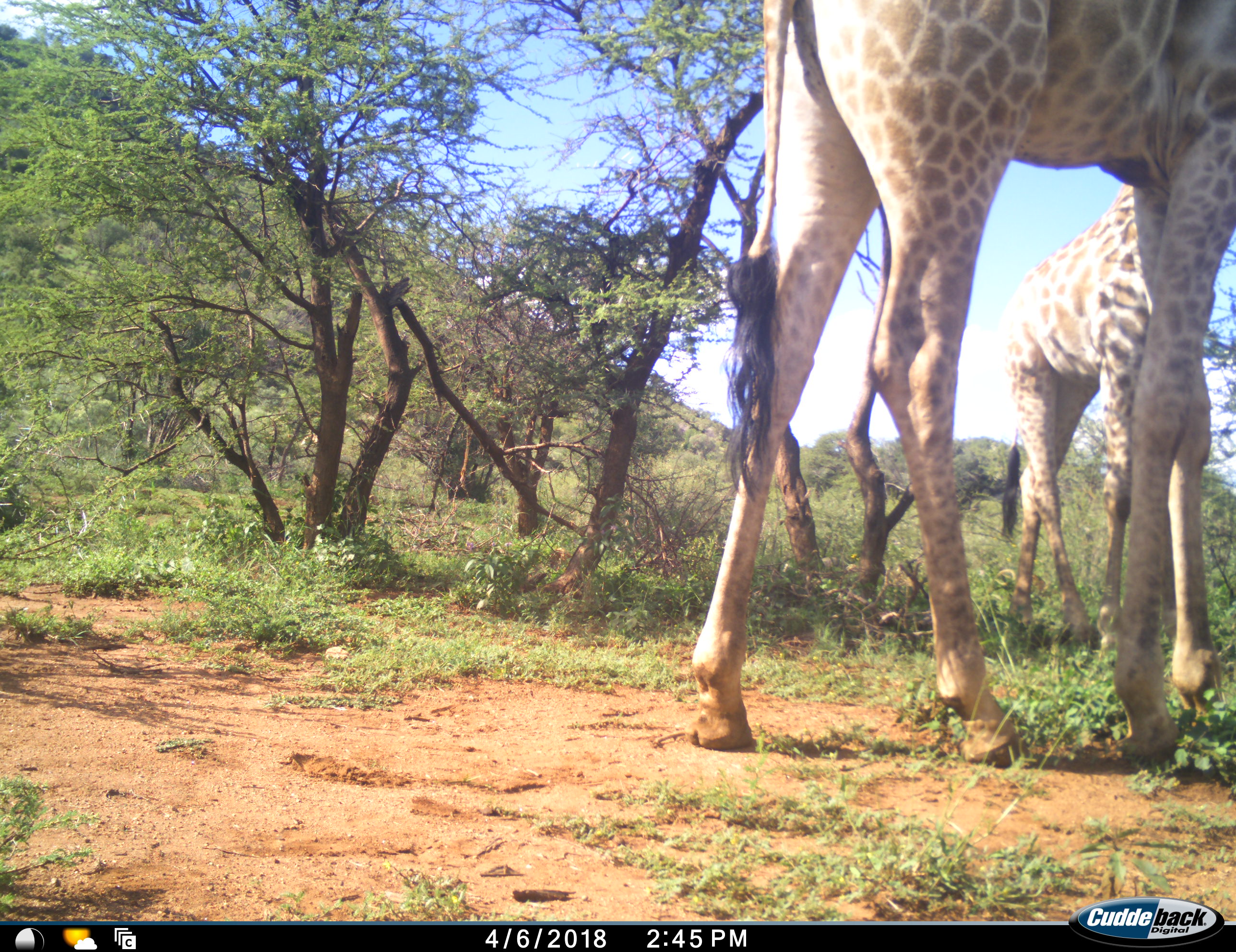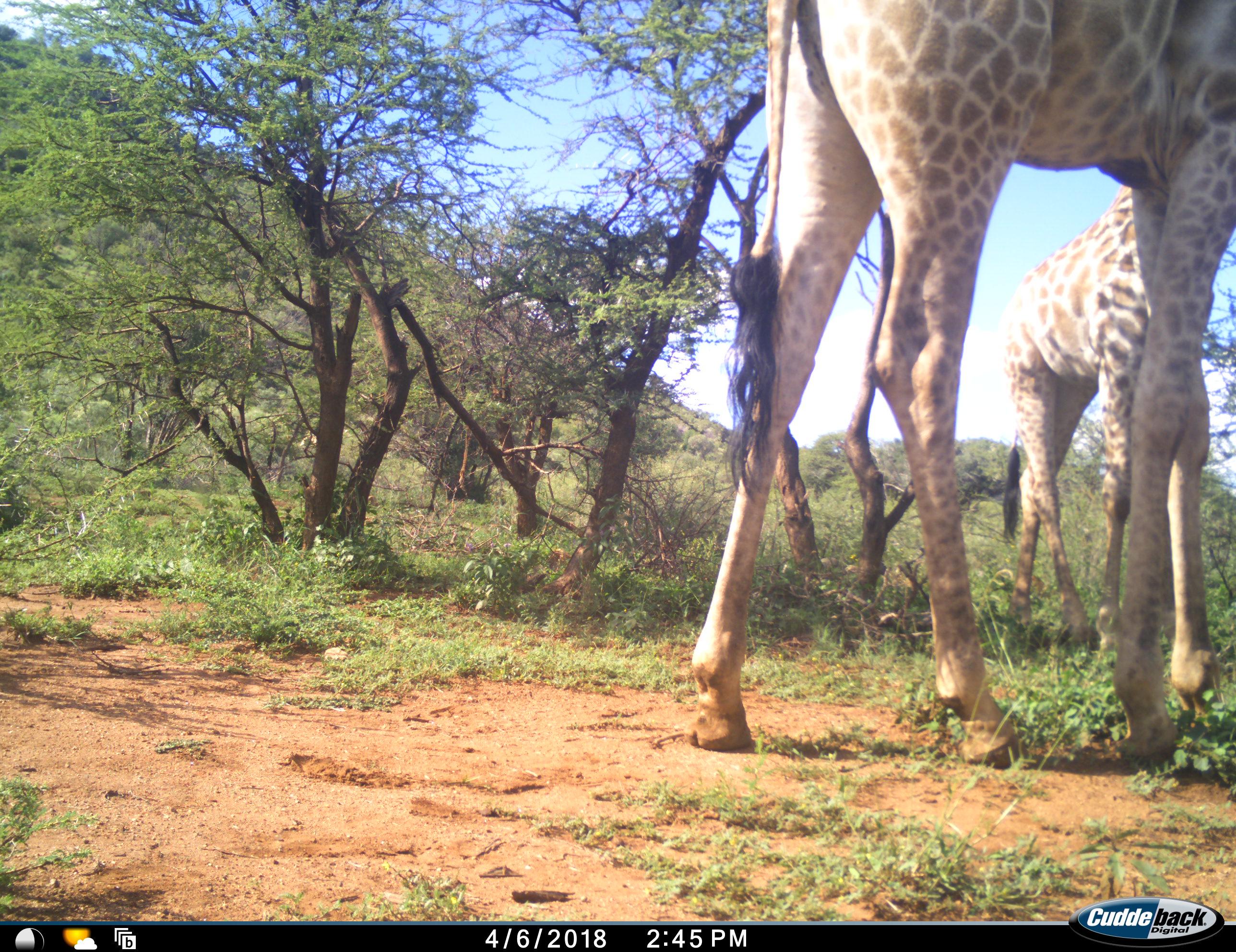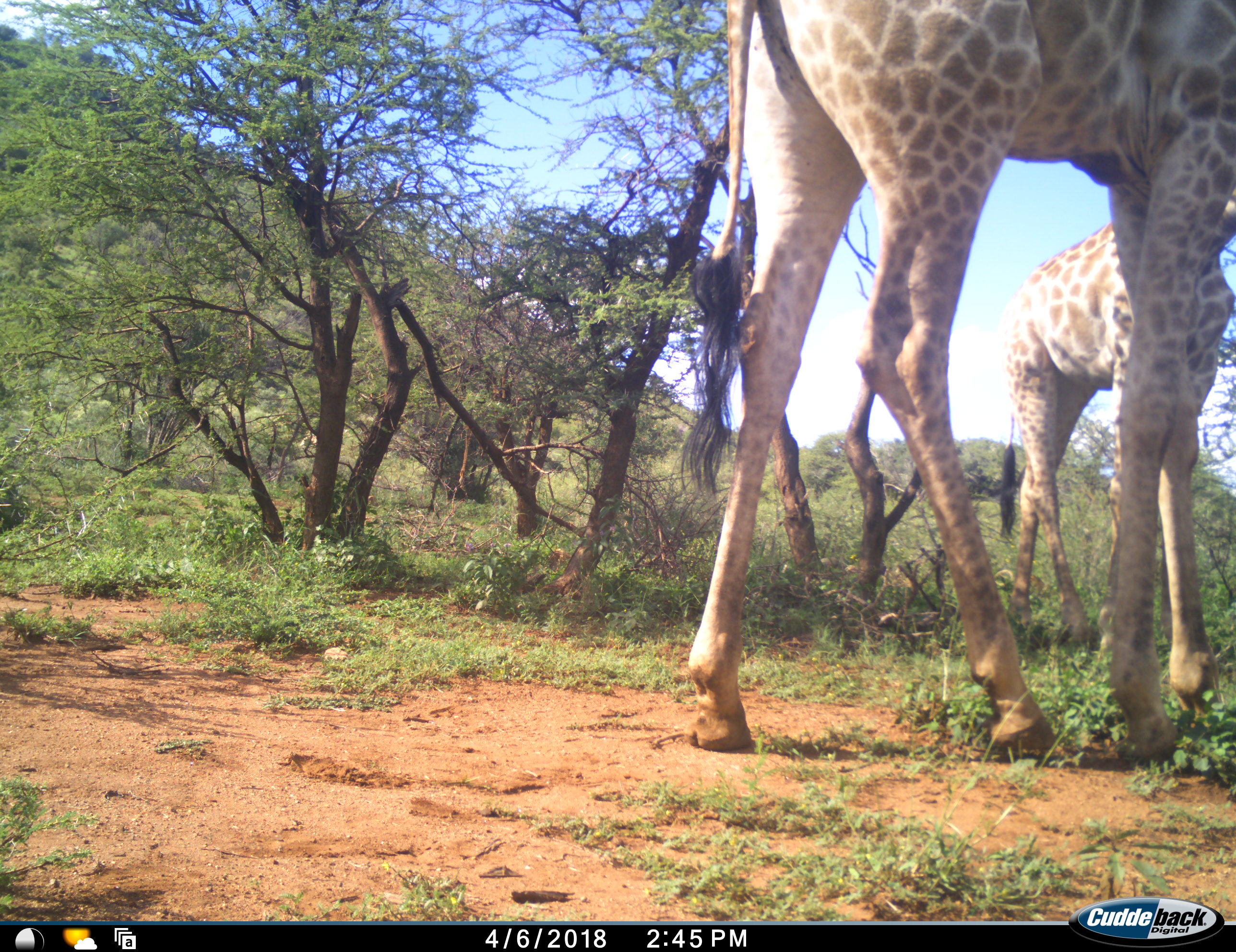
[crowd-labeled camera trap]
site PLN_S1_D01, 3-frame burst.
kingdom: Animalia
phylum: Chordata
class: Mammalia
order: Artiodactyla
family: Giraffidae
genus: Giraffa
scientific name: Giraffa camelopardalis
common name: giraffe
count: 2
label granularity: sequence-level